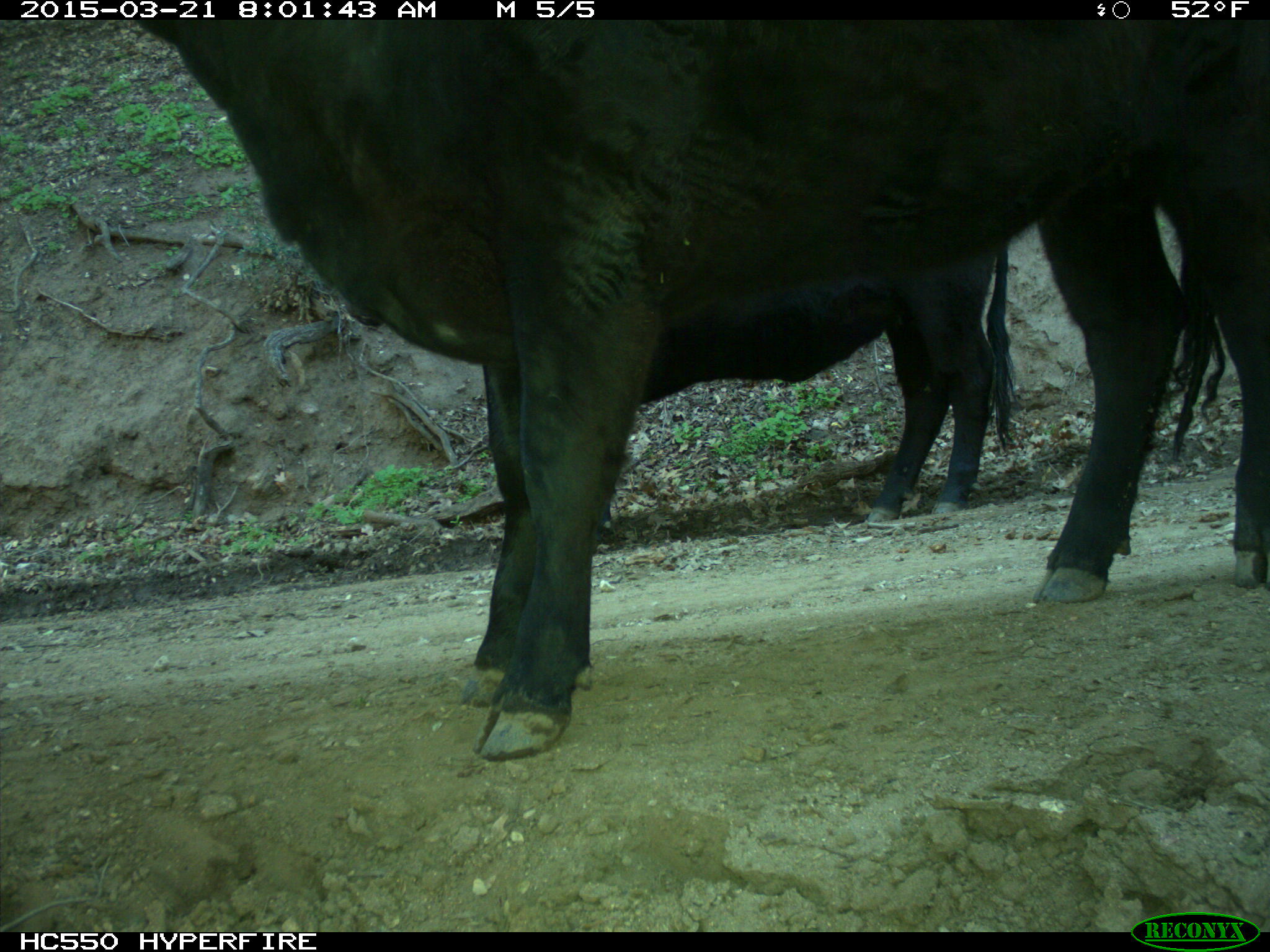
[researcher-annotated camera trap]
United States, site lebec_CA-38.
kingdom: Animalia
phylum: Chordata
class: Mammalia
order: Artiodactyla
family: Bovidae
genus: Bos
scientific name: Bos taurus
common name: domestic cow